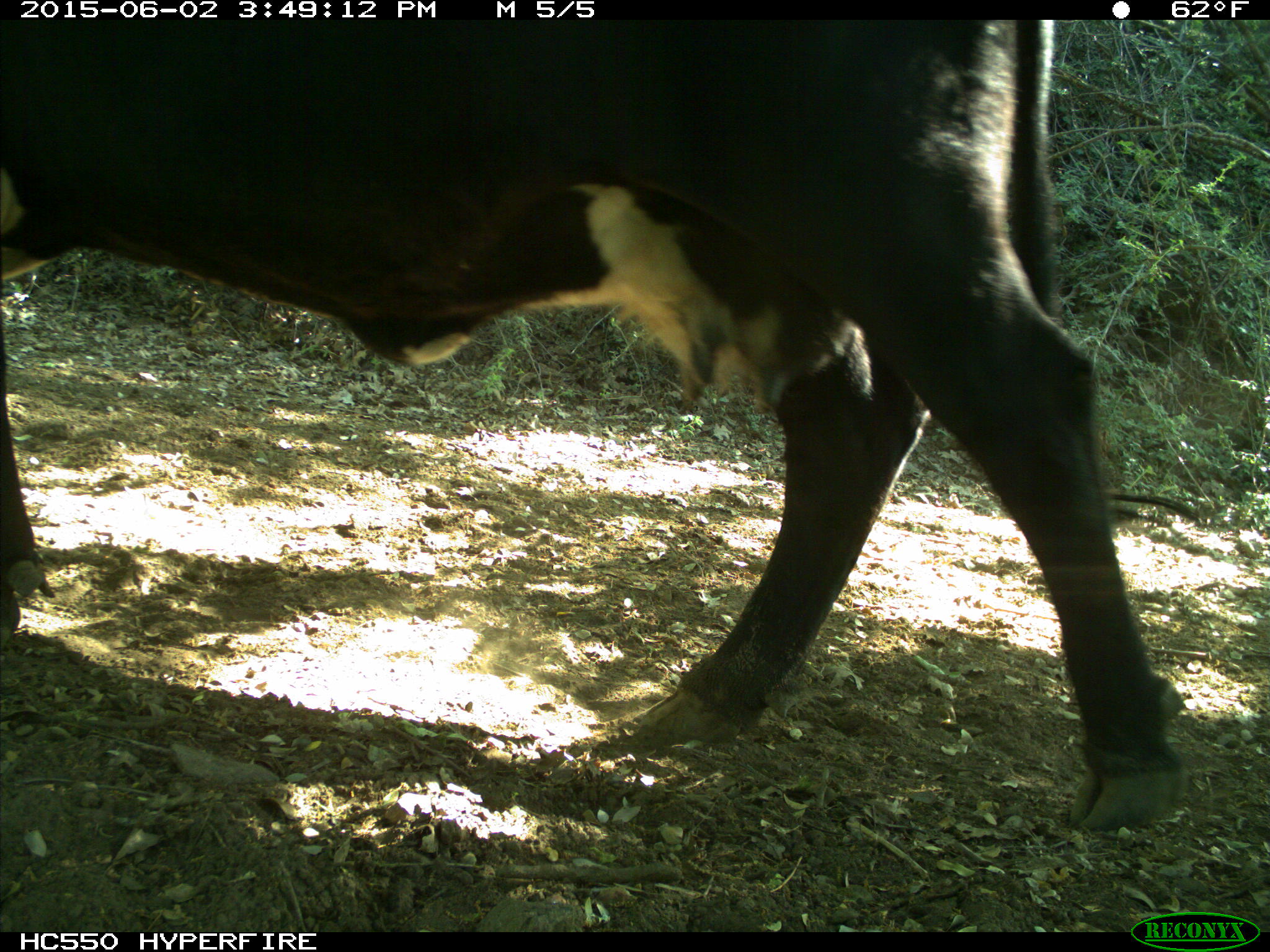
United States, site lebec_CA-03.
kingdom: Animalia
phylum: Chordata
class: Mammalia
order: Artiodactyla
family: Bovidae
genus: Bos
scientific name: Bos taurus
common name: domestic cow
Bos taurus (domestic cow).